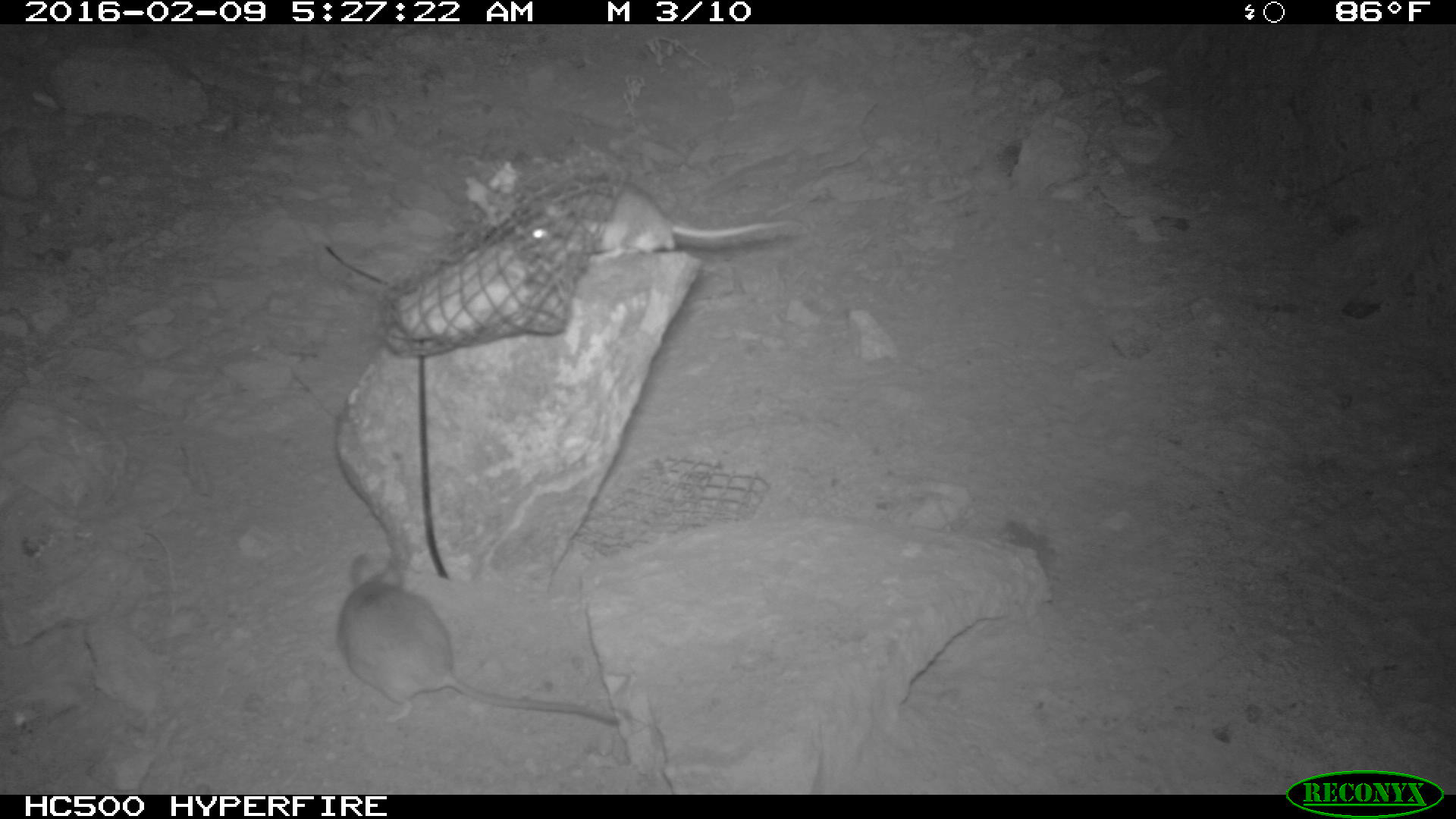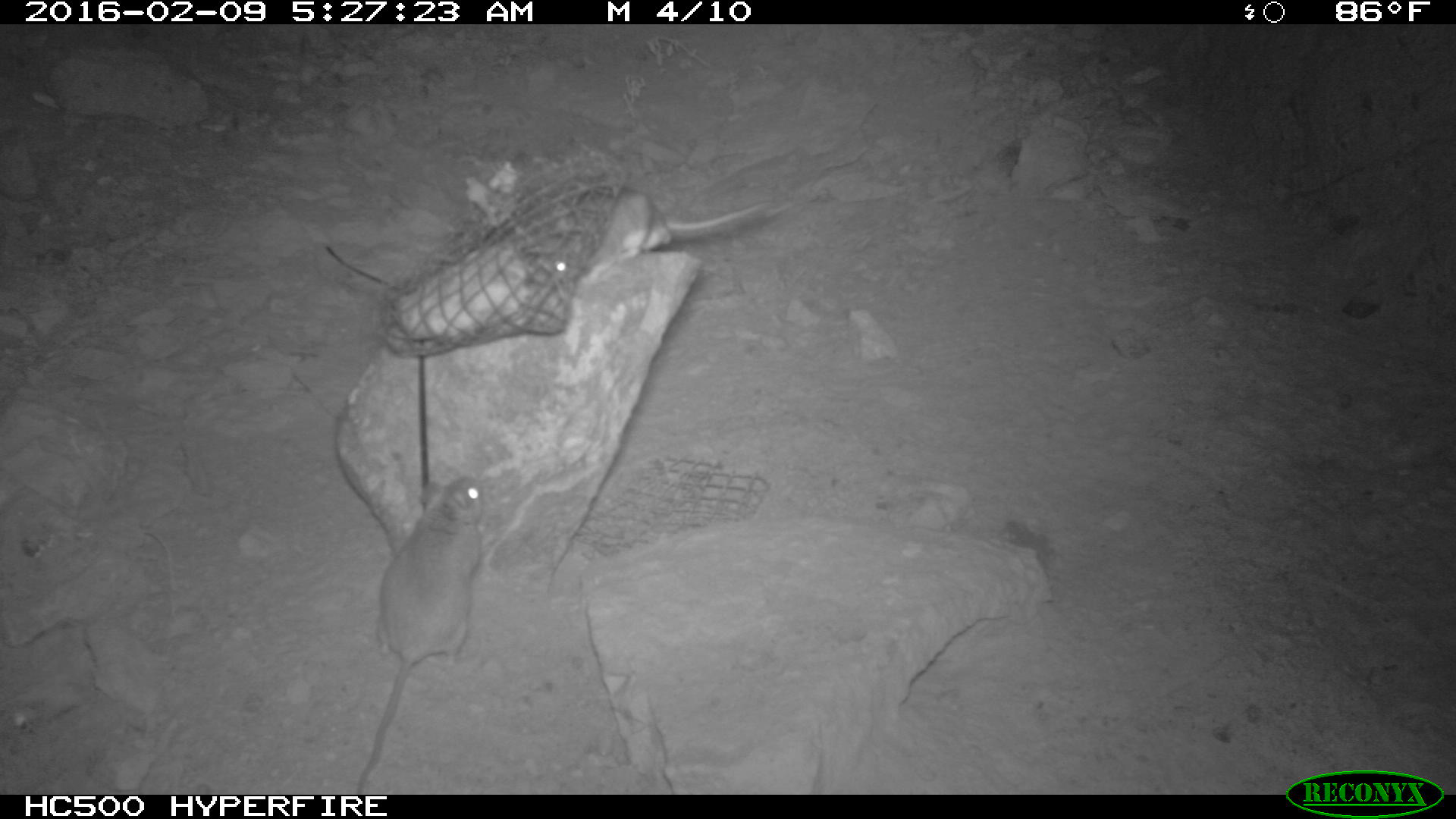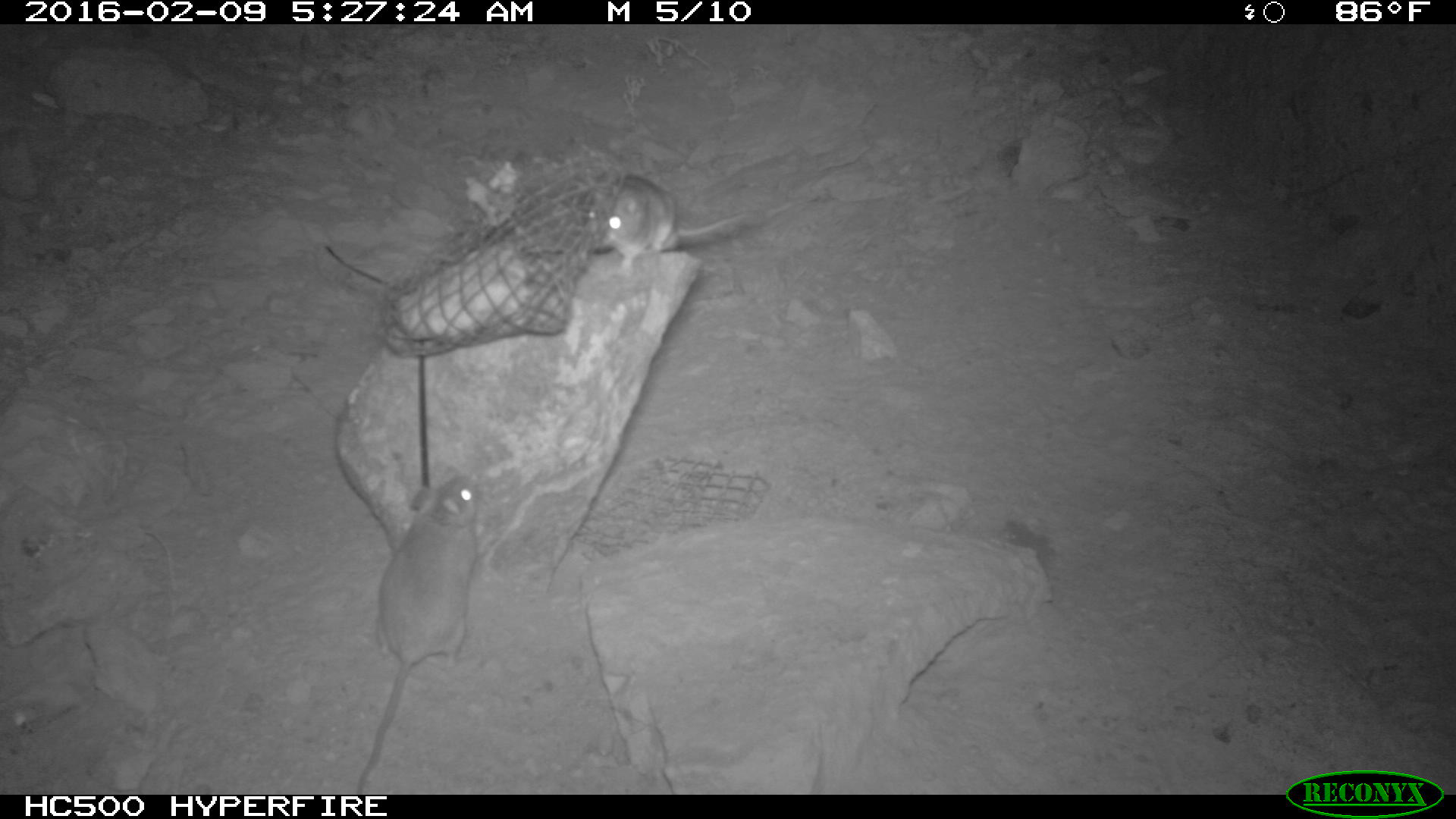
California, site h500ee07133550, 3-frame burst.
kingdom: Animalia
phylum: Chordata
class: Mammalia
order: Rodentia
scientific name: Rodentia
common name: rodent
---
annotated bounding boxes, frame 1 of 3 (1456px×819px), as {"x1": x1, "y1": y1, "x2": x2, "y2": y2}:
rodent: {"x1": 338, "y1": 551, "x2": 619, "y2": 727}; {"x1": 527, "y1": 180, "x2": 799, "y2": 265}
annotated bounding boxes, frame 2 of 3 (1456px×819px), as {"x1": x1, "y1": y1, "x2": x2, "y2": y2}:
rodent: {"x1": 350, "y1": 470, "x2": 486, "y2": 795}; {"x1": 548, "y1": 186, "x2": 775, "y2": 275}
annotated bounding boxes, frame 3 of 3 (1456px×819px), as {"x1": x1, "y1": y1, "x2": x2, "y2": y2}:
rodent: {"x1": 356, "y1": 472, "x2": 491, "y2": 795}; {"x1": 579, "y1": 171, "x2": 747, "y2": 271}